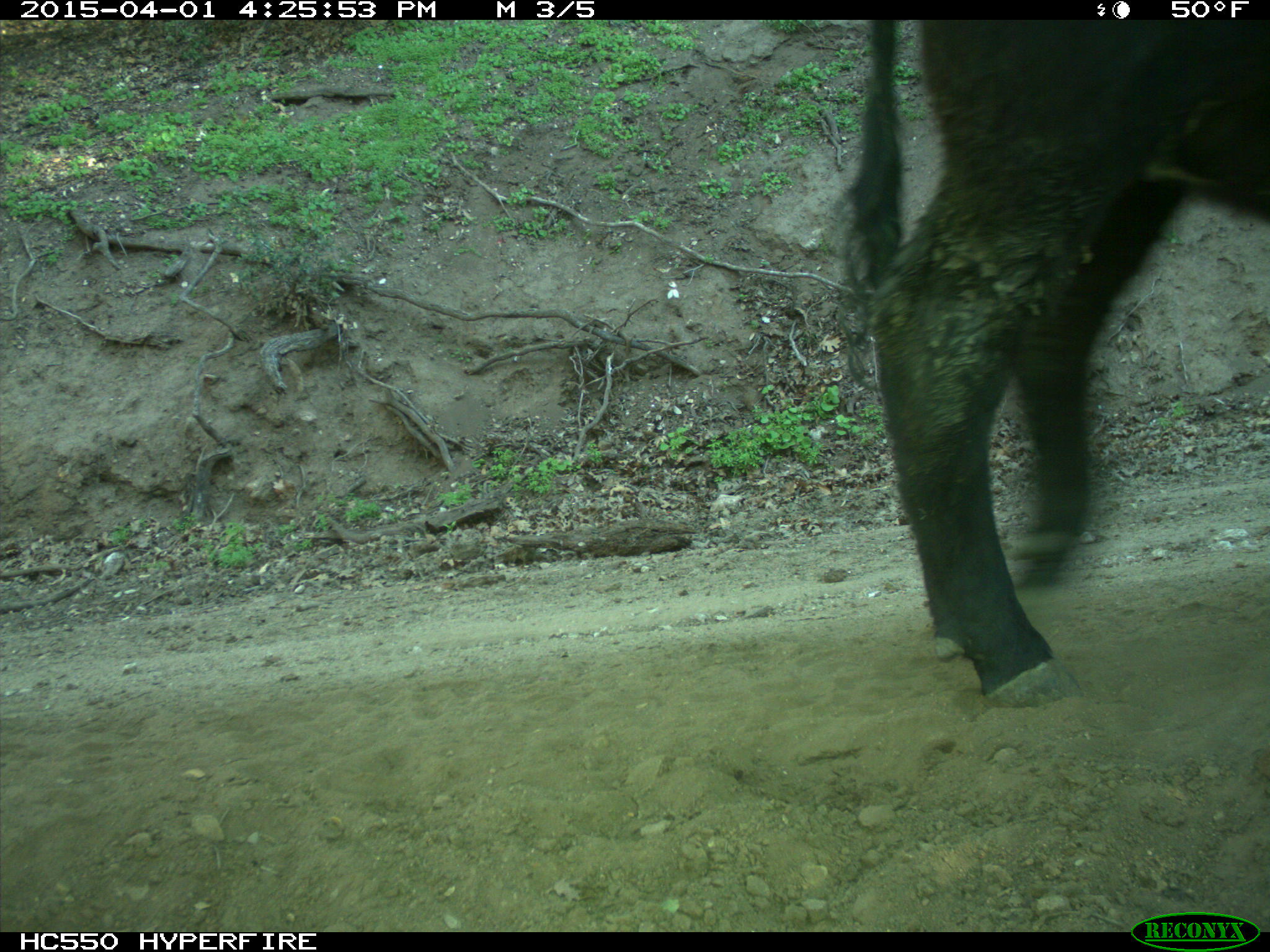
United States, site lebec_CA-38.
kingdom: Animalia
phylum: Chordata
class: Mammalia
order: Artiodactyla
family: Bovidae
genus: Bos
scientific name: Bos taurus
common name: domestic cow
Bos taurus (domestic cow).